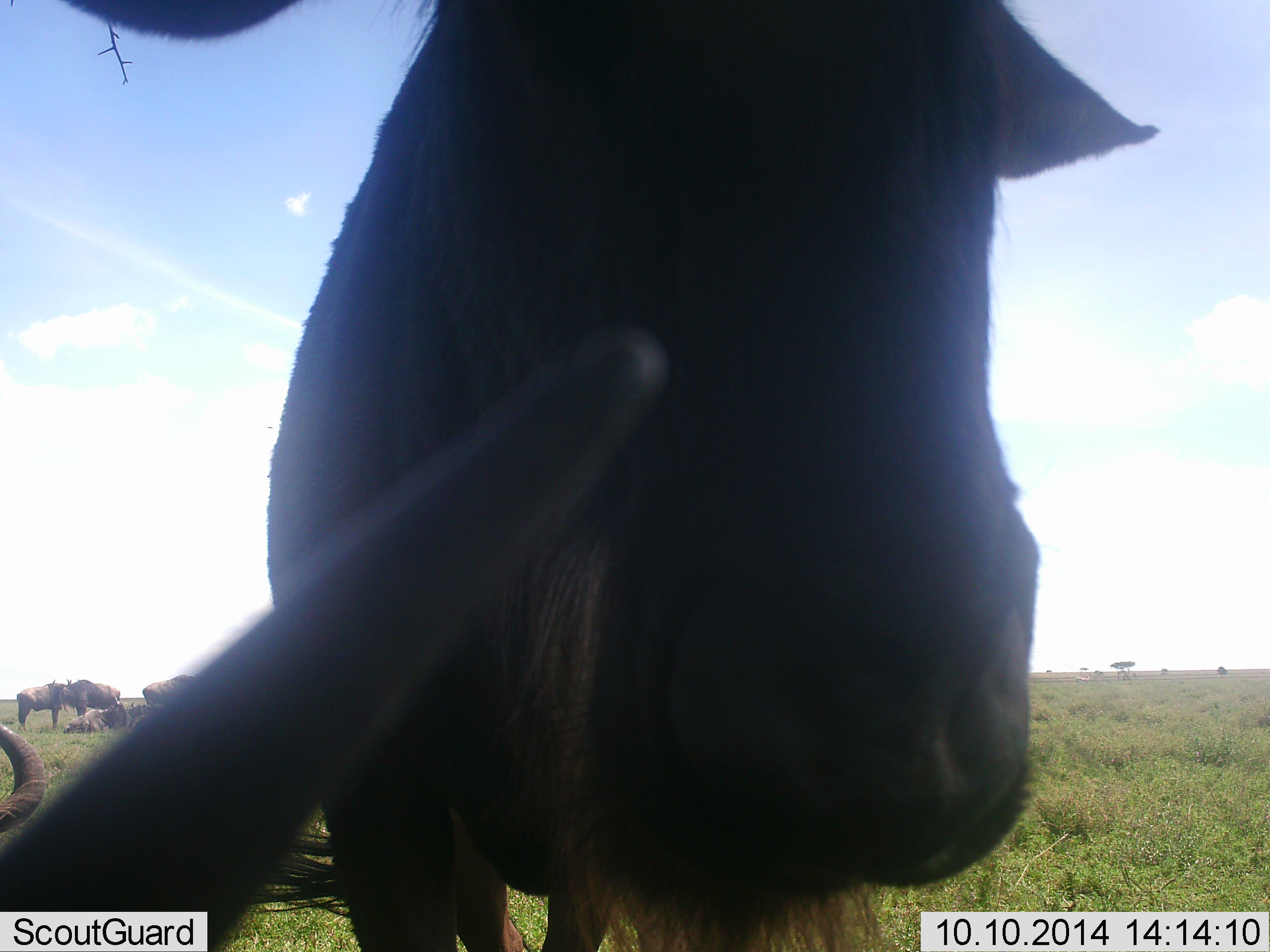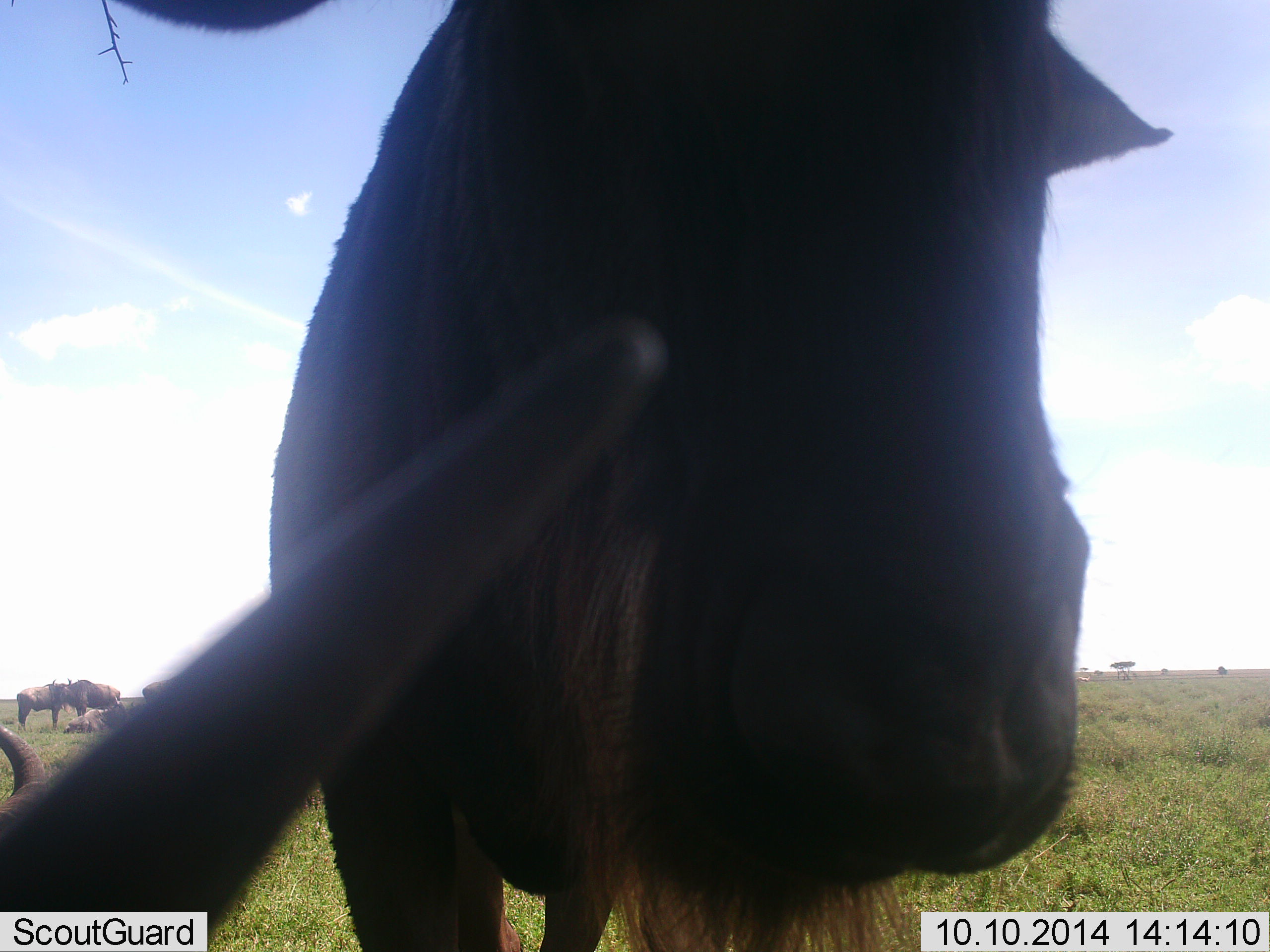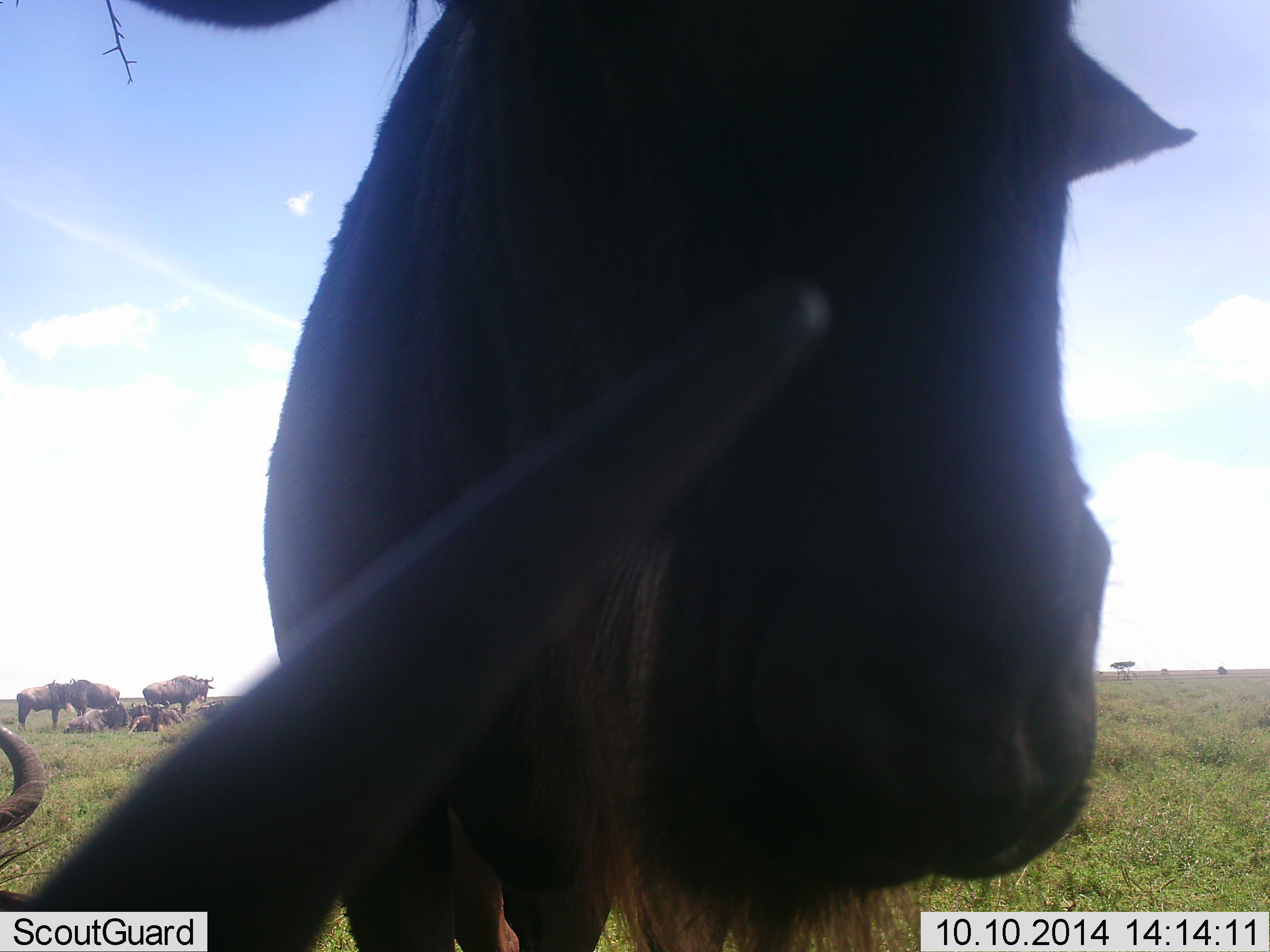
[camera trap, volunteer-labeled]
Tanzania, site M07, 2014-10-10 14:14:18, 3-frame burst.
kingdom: Animalia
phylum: Chordata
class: Mammalia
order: Artiodactyla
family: Bovidae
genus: Connochaetes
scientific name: Connochaetes taurinus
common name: blue wildebeest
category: wildebeest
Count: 5.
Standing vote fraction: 90%.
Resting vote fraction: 70%.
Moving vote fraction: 0%.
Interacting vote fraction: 0%.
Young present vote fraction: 0%.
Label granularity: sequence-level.